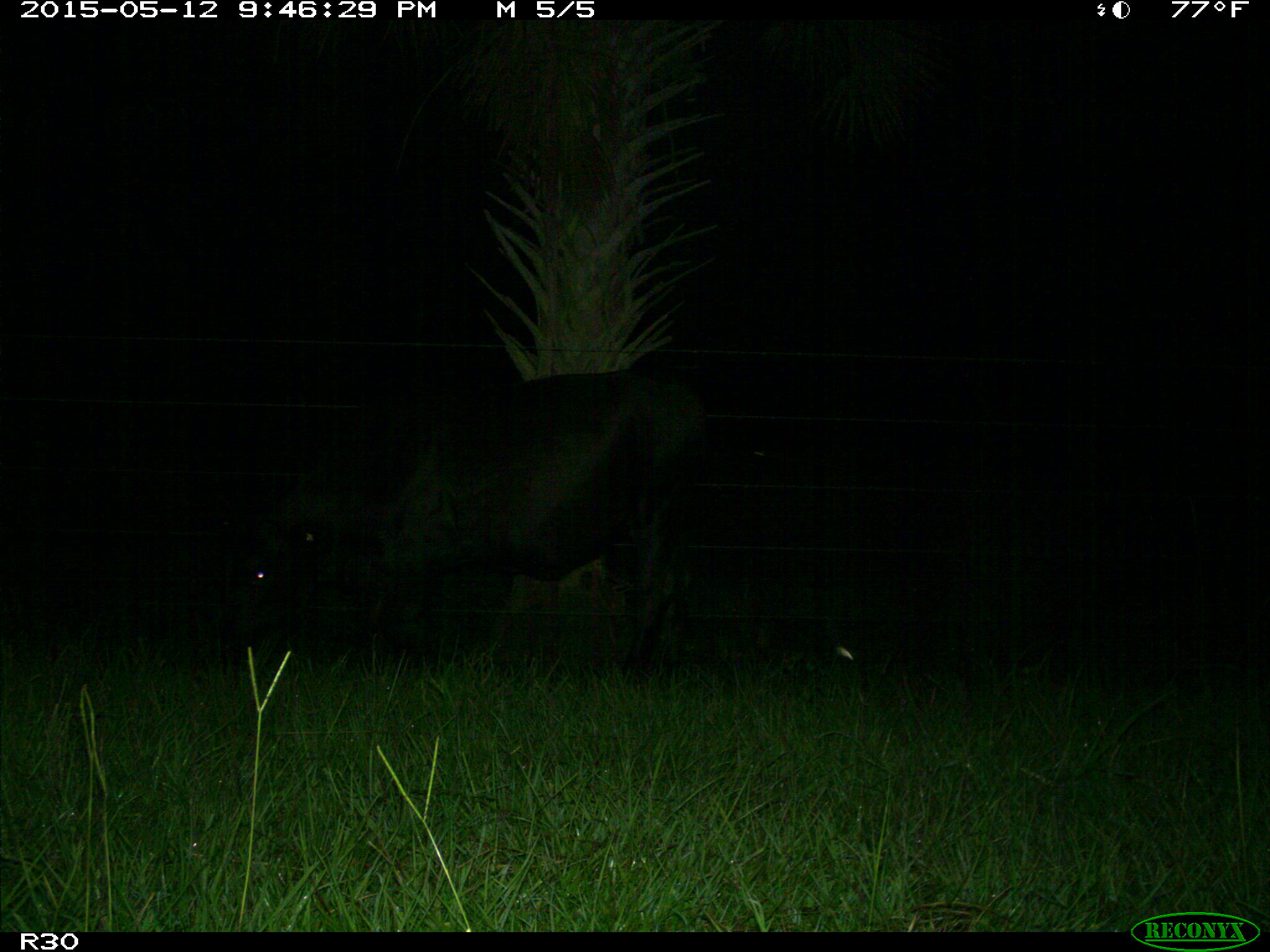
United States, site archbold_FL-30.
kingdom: Animalia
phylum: Chordata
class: Mammalia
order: Artiodactyla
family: Bovidae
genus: Bos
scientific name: Bos taurus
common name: domestic cow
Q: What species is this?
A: Bos taurus (domestic cow).